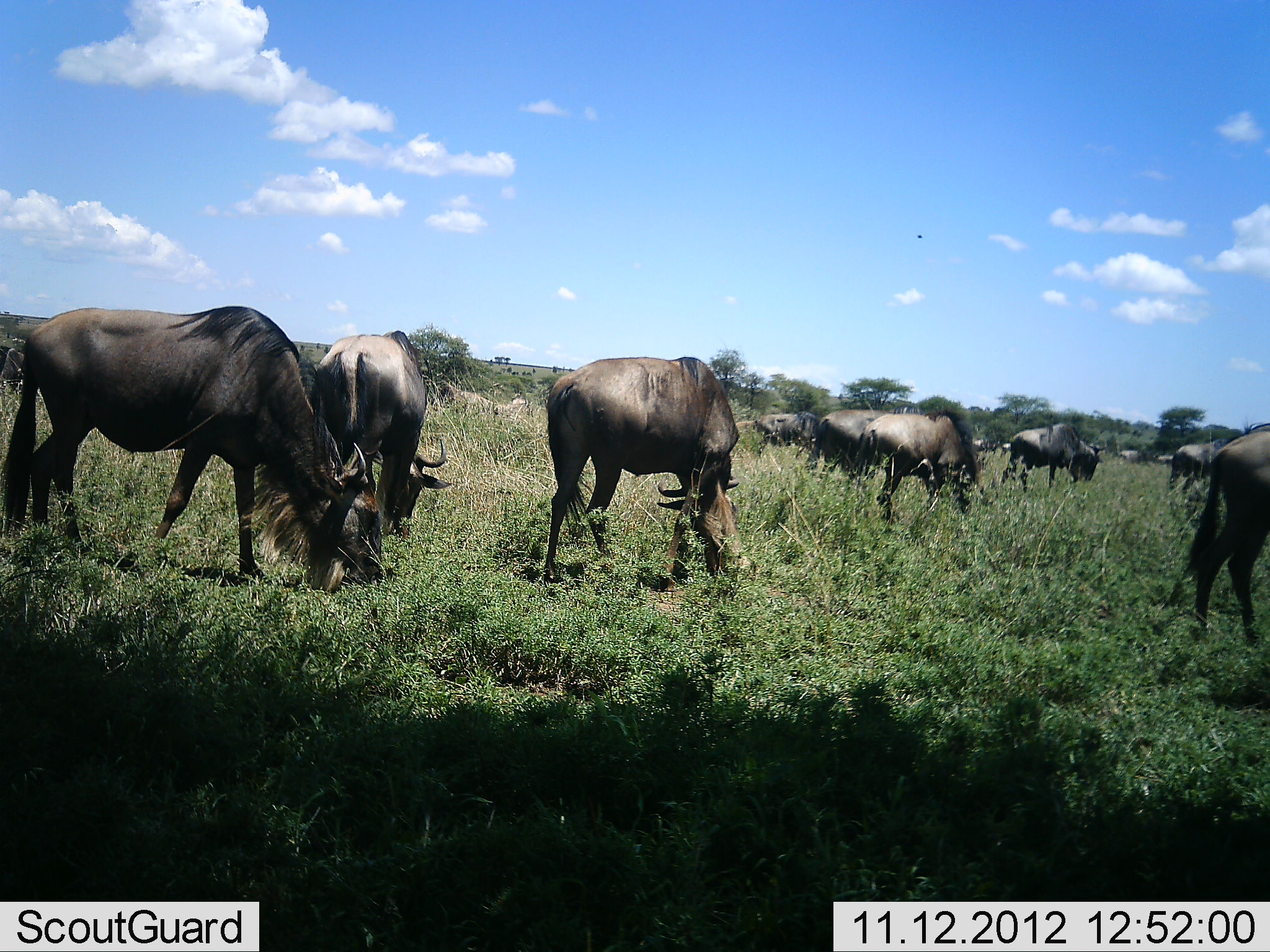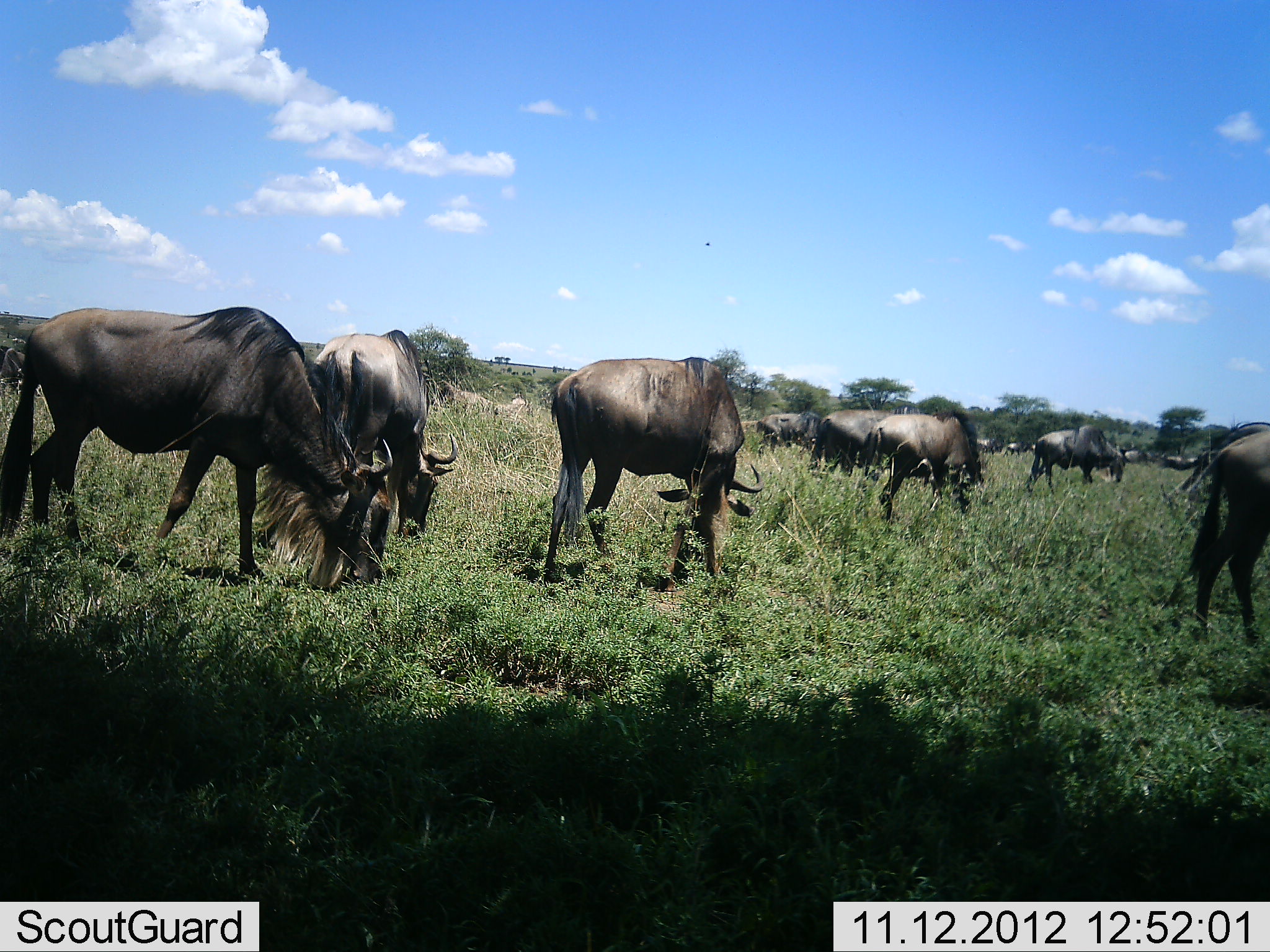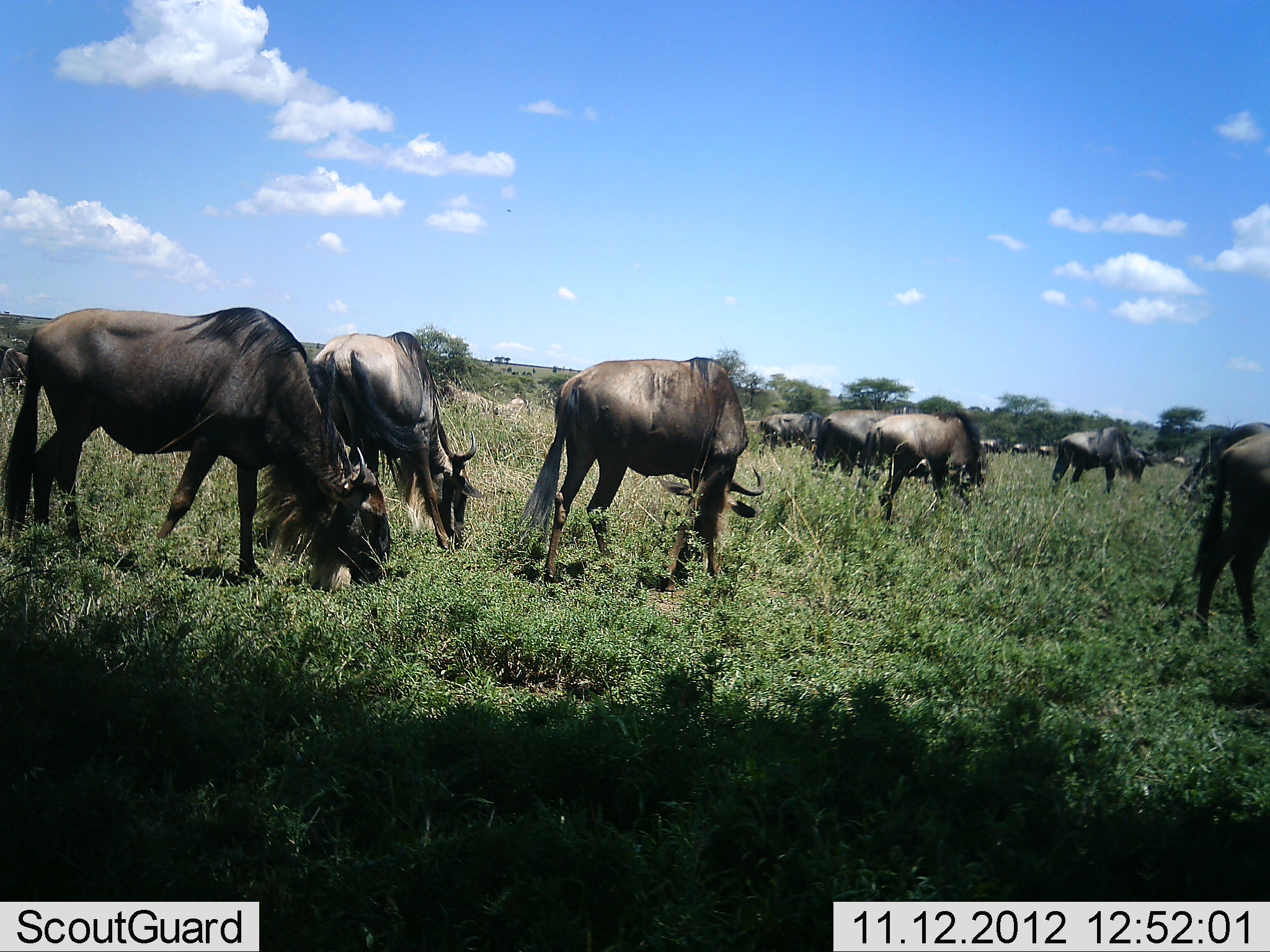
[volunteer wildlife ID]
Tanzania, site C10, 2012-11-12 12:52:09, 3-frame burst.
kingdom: Animalia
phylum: Chordata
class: Mammalia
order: Artiodactyla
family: Bovidae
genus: Connochaetes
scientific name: Connochaetes taurinus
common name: blue wildebeest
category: wildebeest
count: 11-50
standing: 40%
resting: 10%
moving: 50%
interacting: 0%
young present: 0%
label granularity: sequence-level